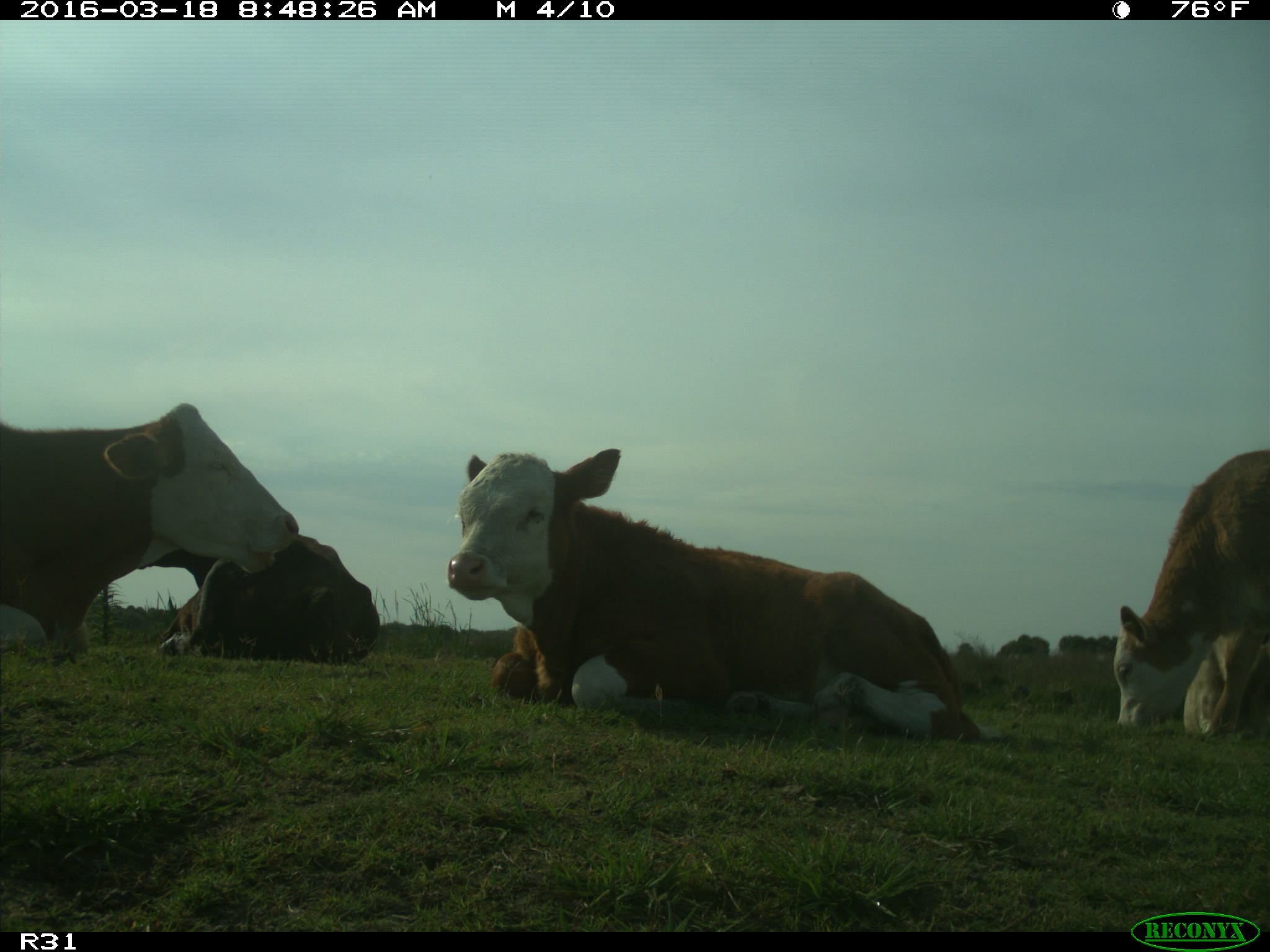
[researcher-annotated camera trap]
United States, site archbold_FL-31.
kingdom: Animalia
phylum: Chordata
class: Mammalia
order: Artiodactyla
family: Bovidae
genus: Bos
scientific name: Bos taurus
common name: domestic cow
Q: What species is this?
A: Bos taurus (domestic cow).